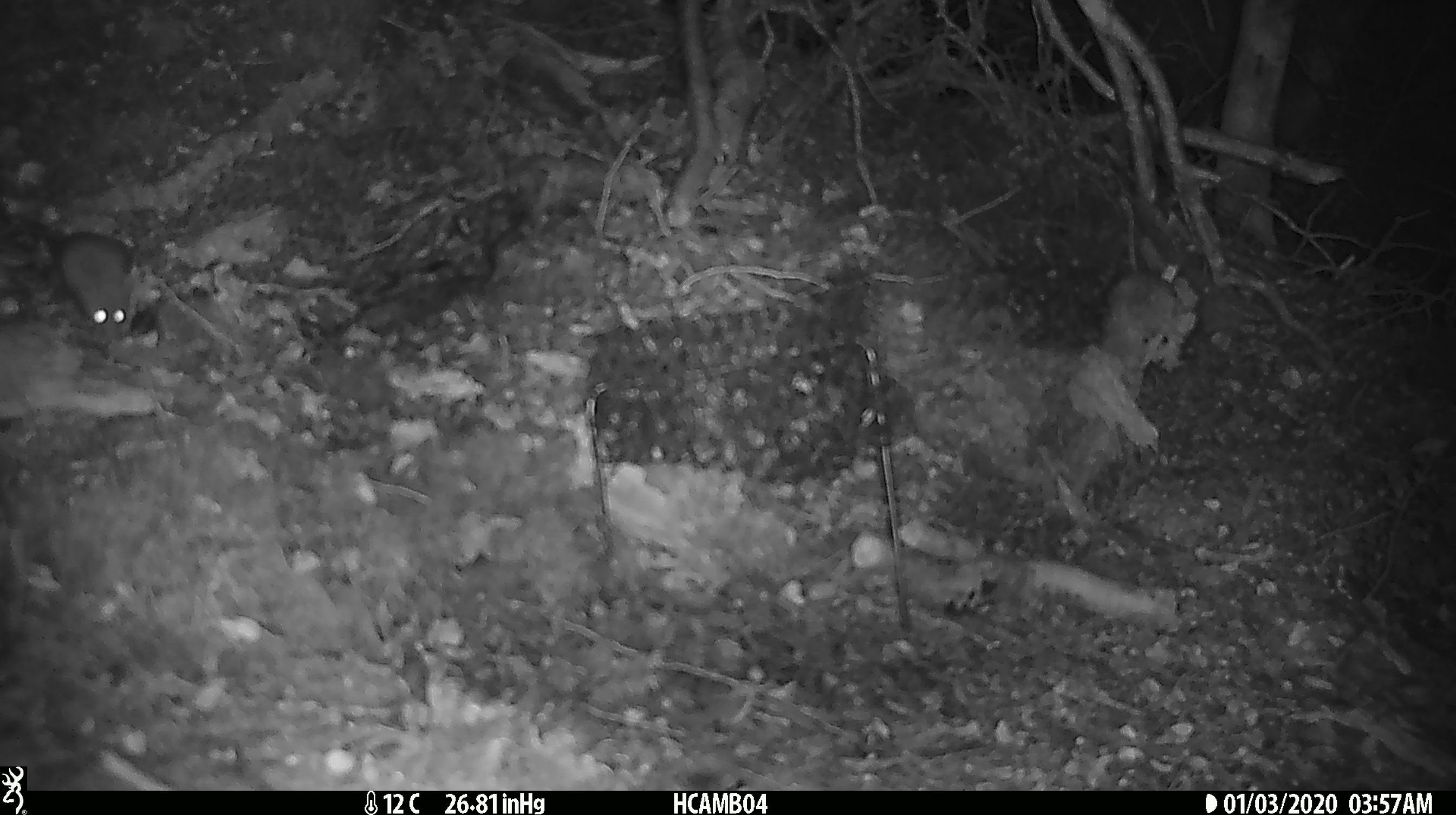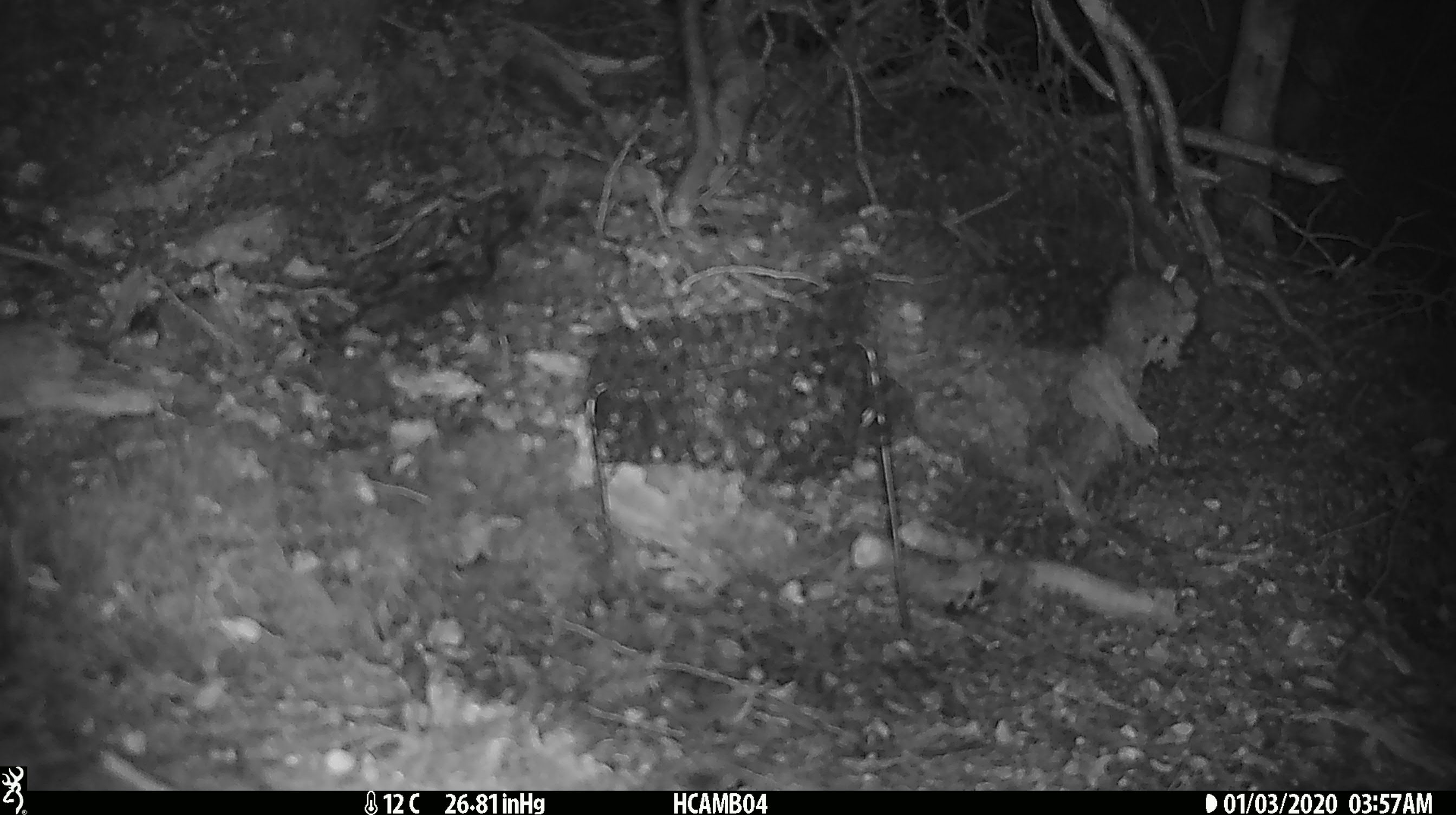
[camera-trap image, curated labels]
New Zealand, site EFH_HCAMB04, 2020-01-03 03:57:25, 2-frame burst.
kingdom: Animalia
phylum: Chordata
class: Mammalia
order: Rodentia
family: Muridae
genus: Mus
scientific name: Mus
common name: mouse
Mouse (Mus).